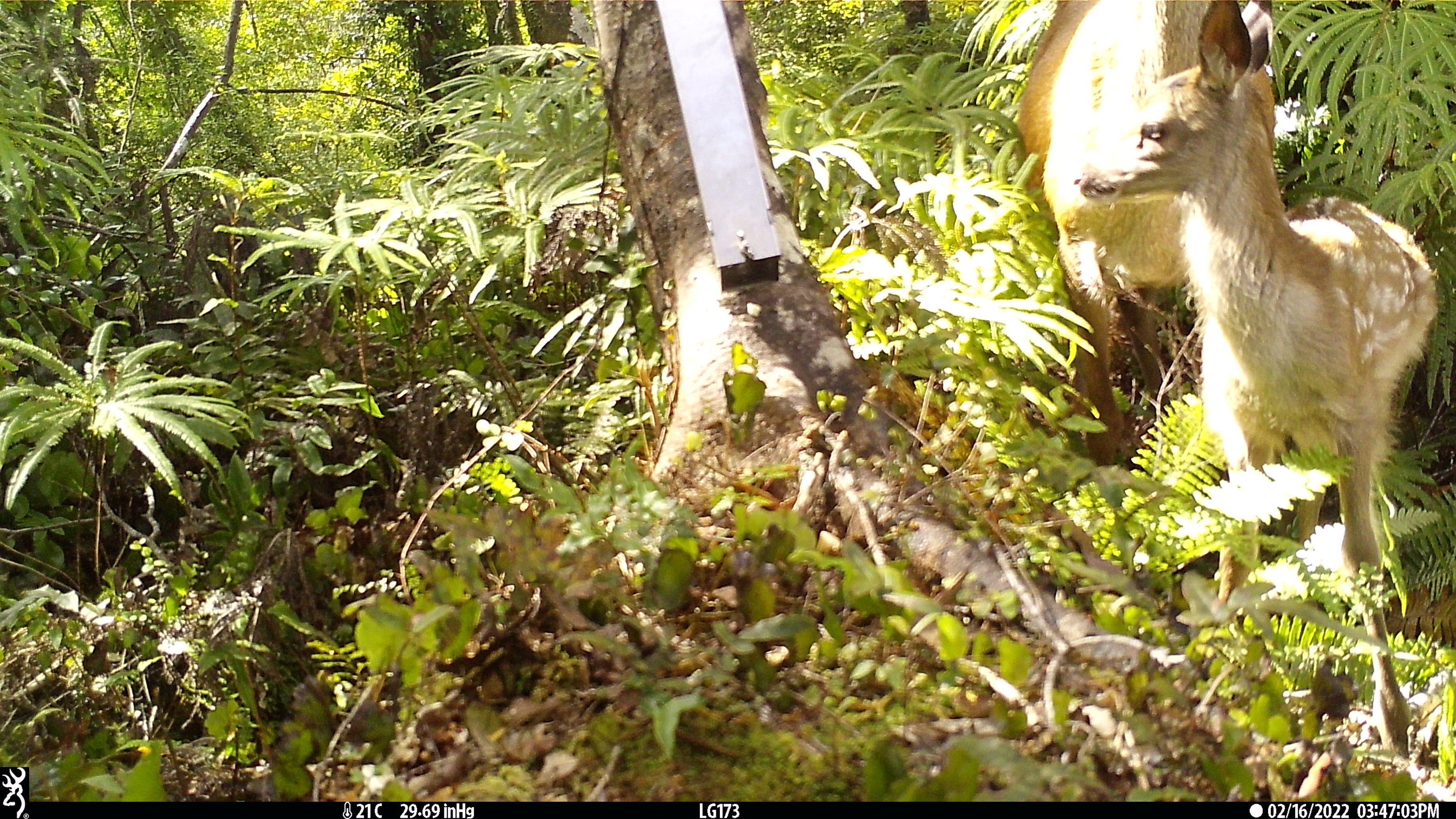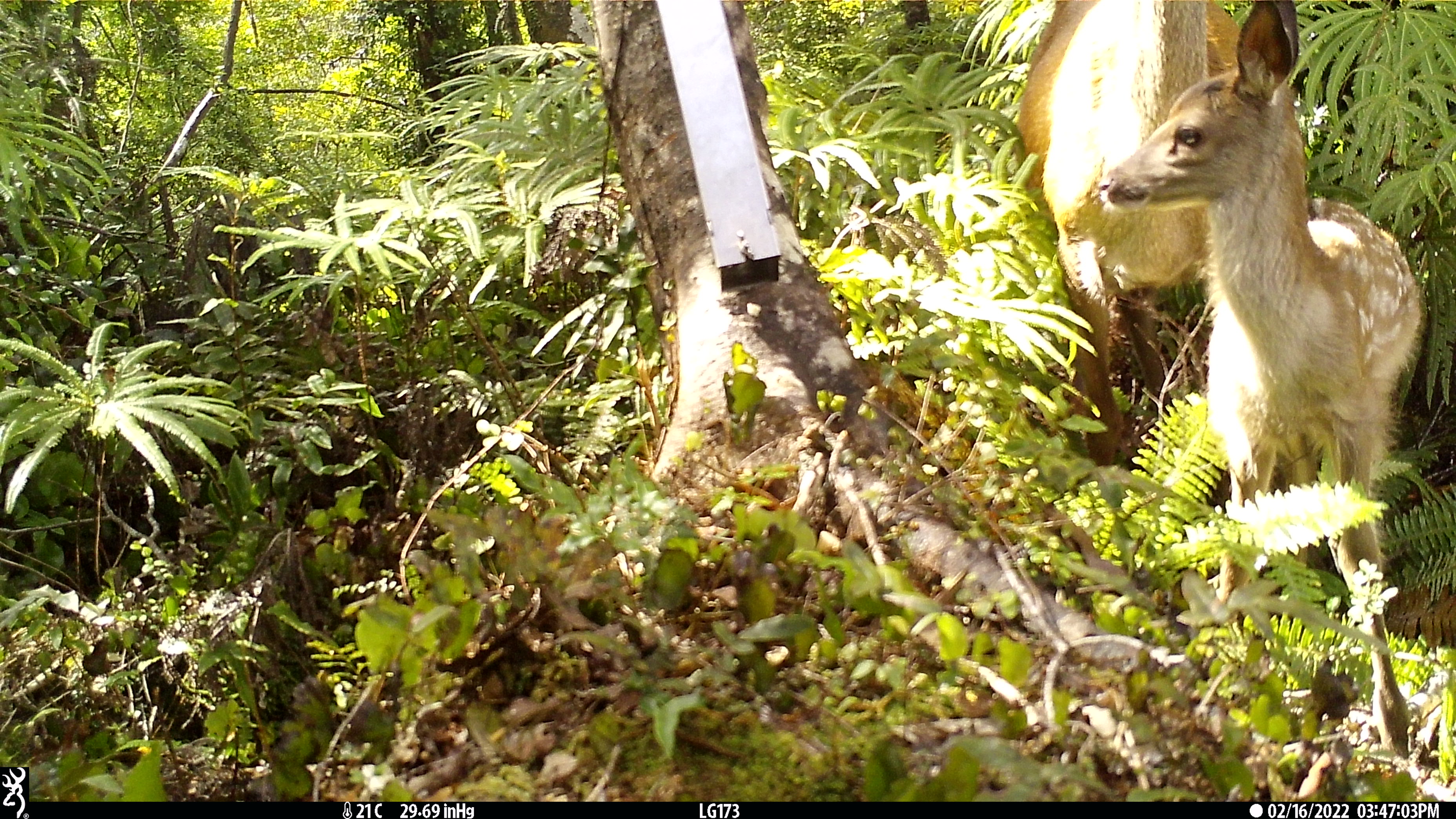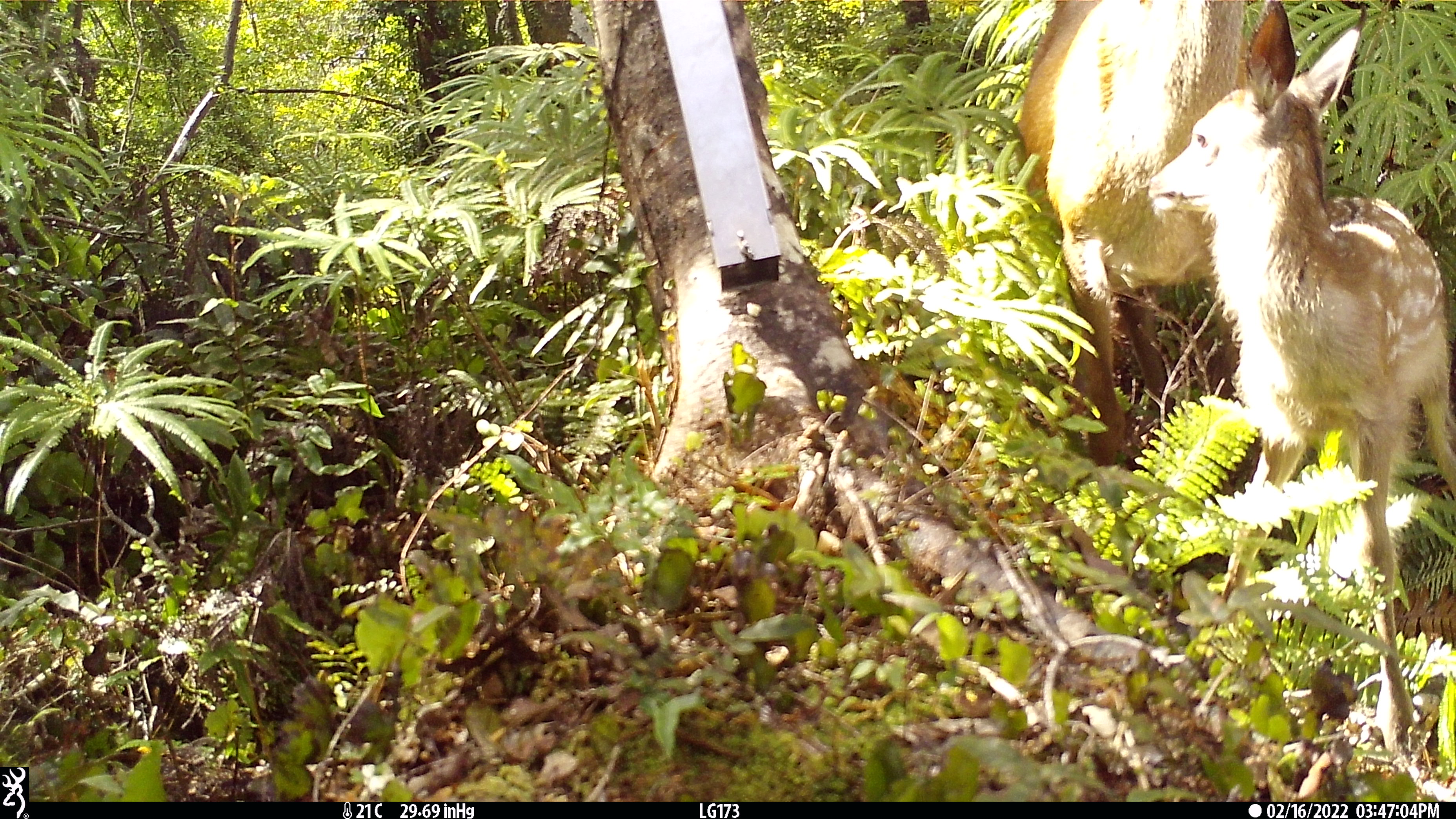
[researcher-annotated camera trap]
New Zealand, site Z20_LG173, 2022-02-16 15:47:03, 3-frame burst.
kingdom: Animalia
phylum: Chordata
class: Mammalia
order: Artiodactyla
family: Cervidae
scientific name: Cervidae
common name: deer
Deer (Cervidae).